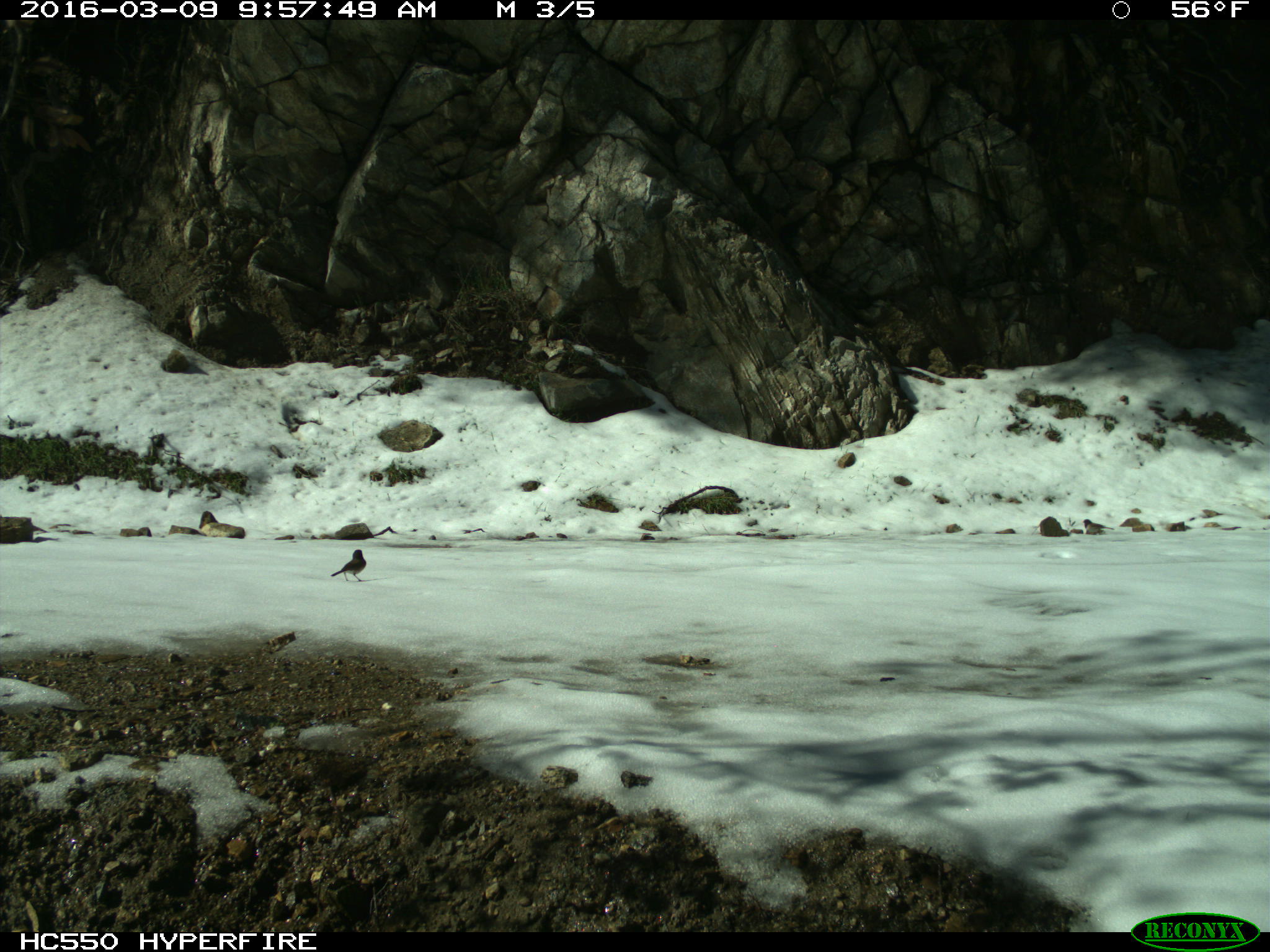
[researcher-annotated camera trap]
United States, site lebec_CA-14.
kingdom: Animalia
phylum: Chordata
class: Aves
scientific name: Aves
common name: birds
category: unidentified bird